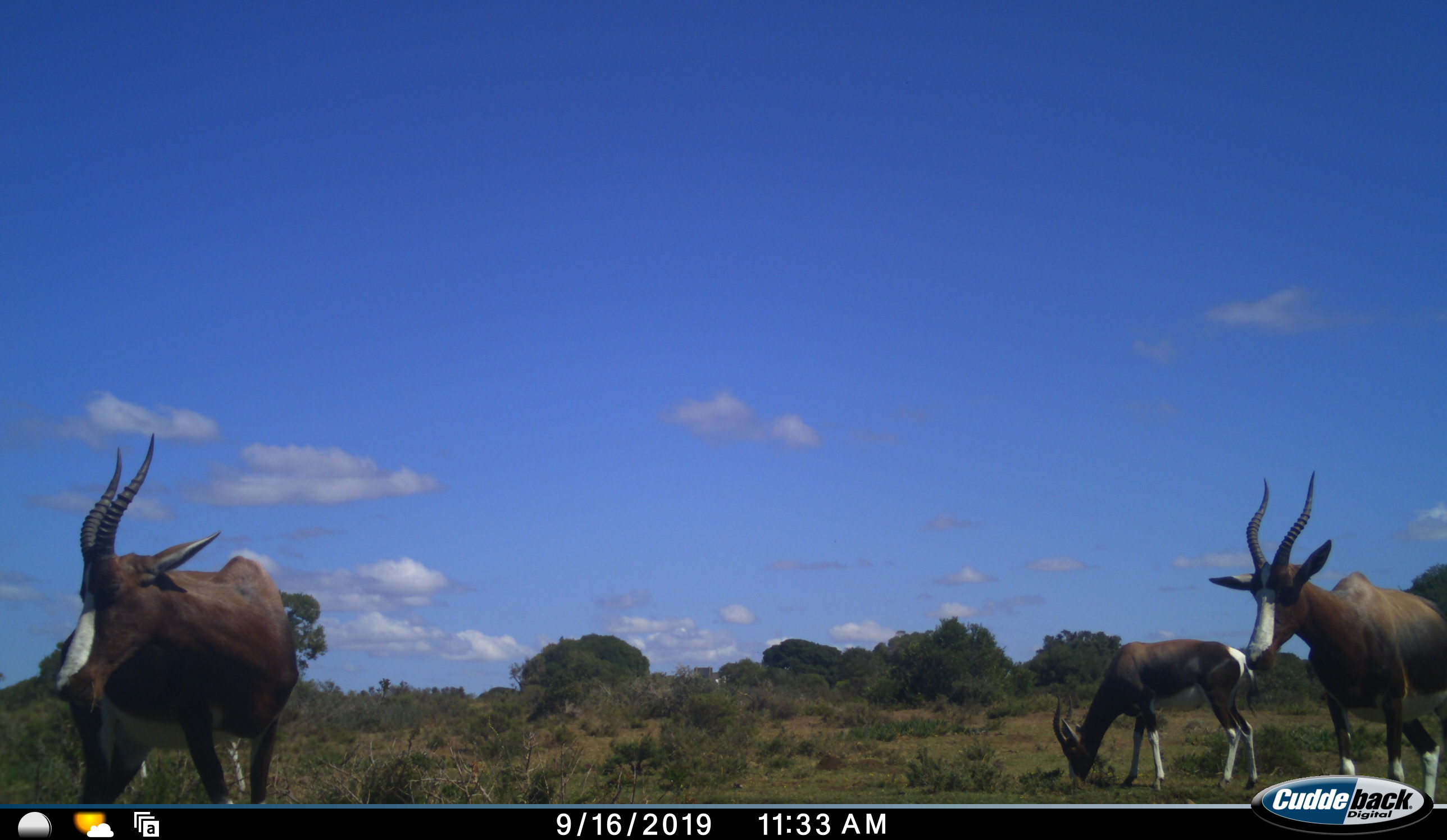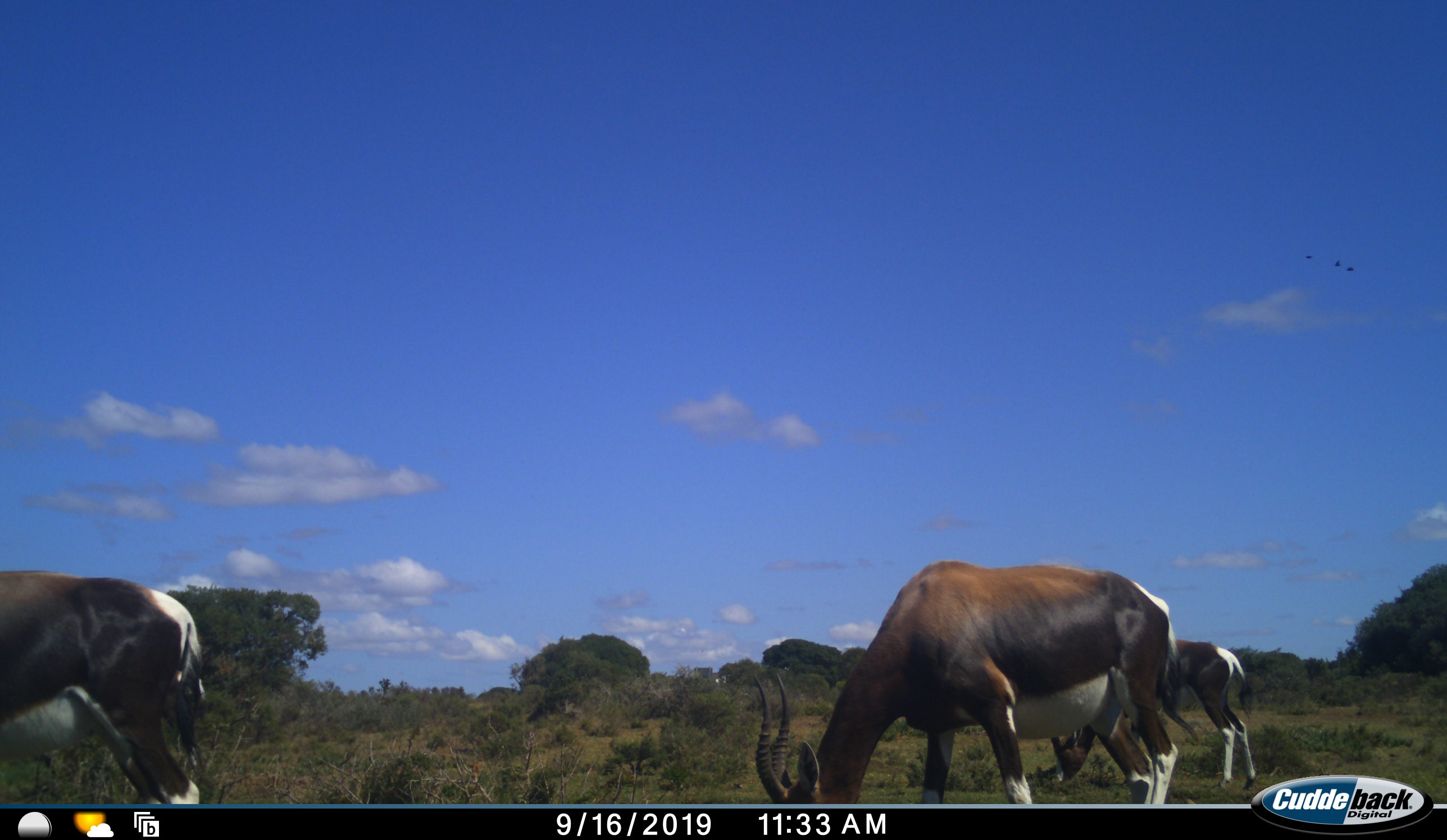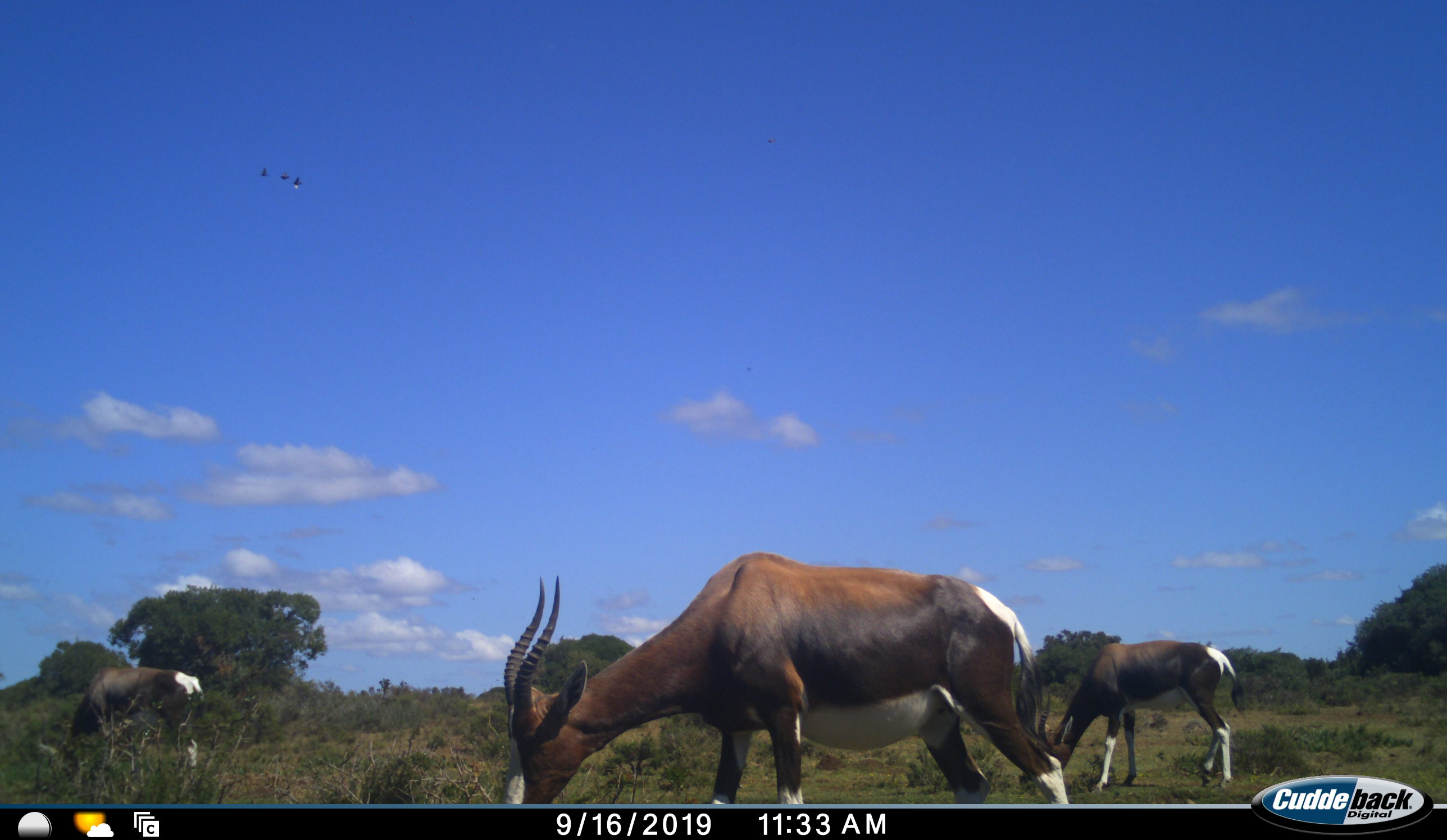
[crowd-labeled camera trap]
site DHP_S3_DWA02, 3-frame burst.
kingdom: Animalia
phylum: Chordata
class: Mammalia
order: Artiodactyla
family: Bovidae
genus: Damaliscus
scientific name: Damaliscus pygargus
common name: bontebok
Bontebok (Damaliscus pygargus), count 4. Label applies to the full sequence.